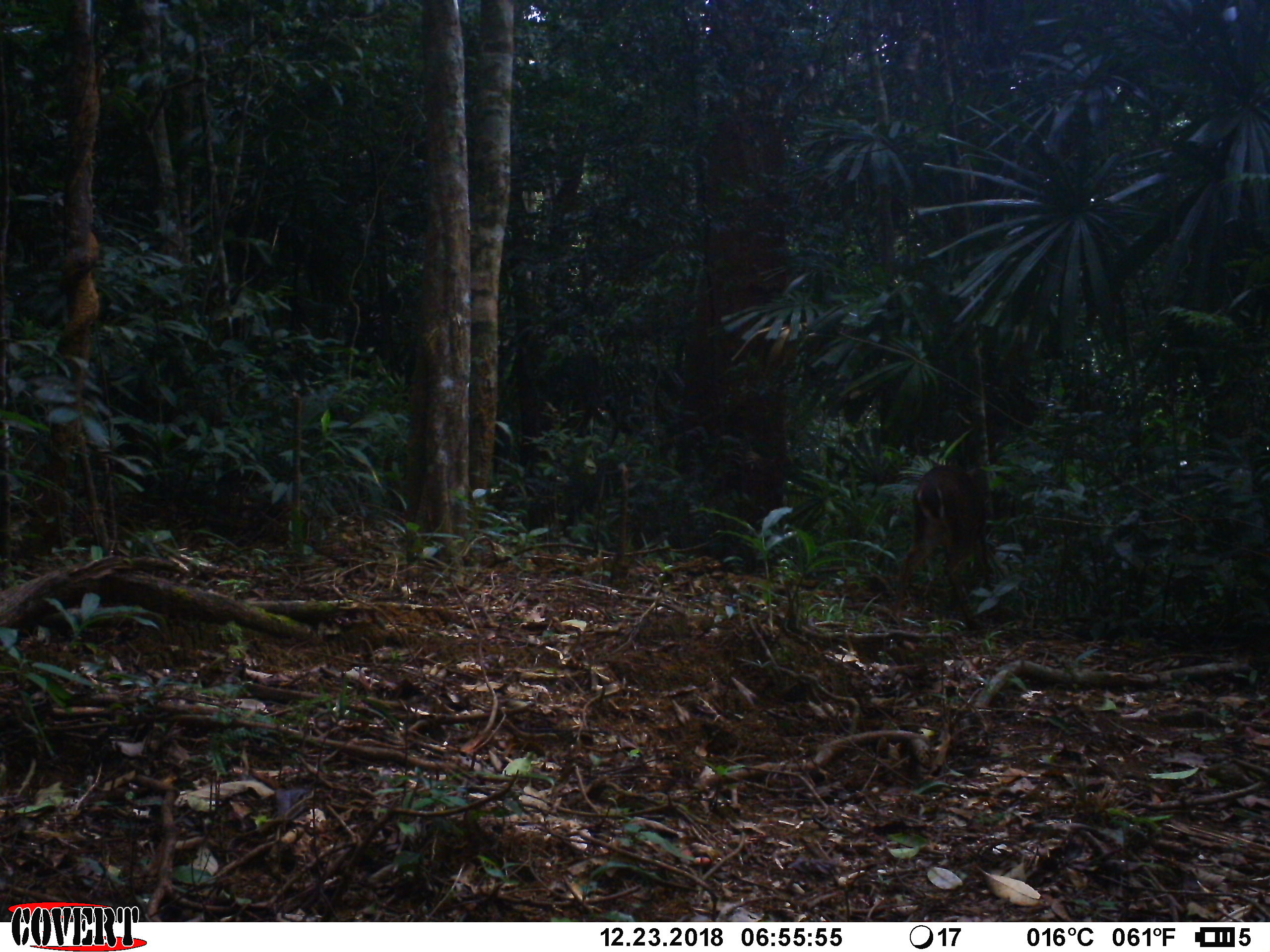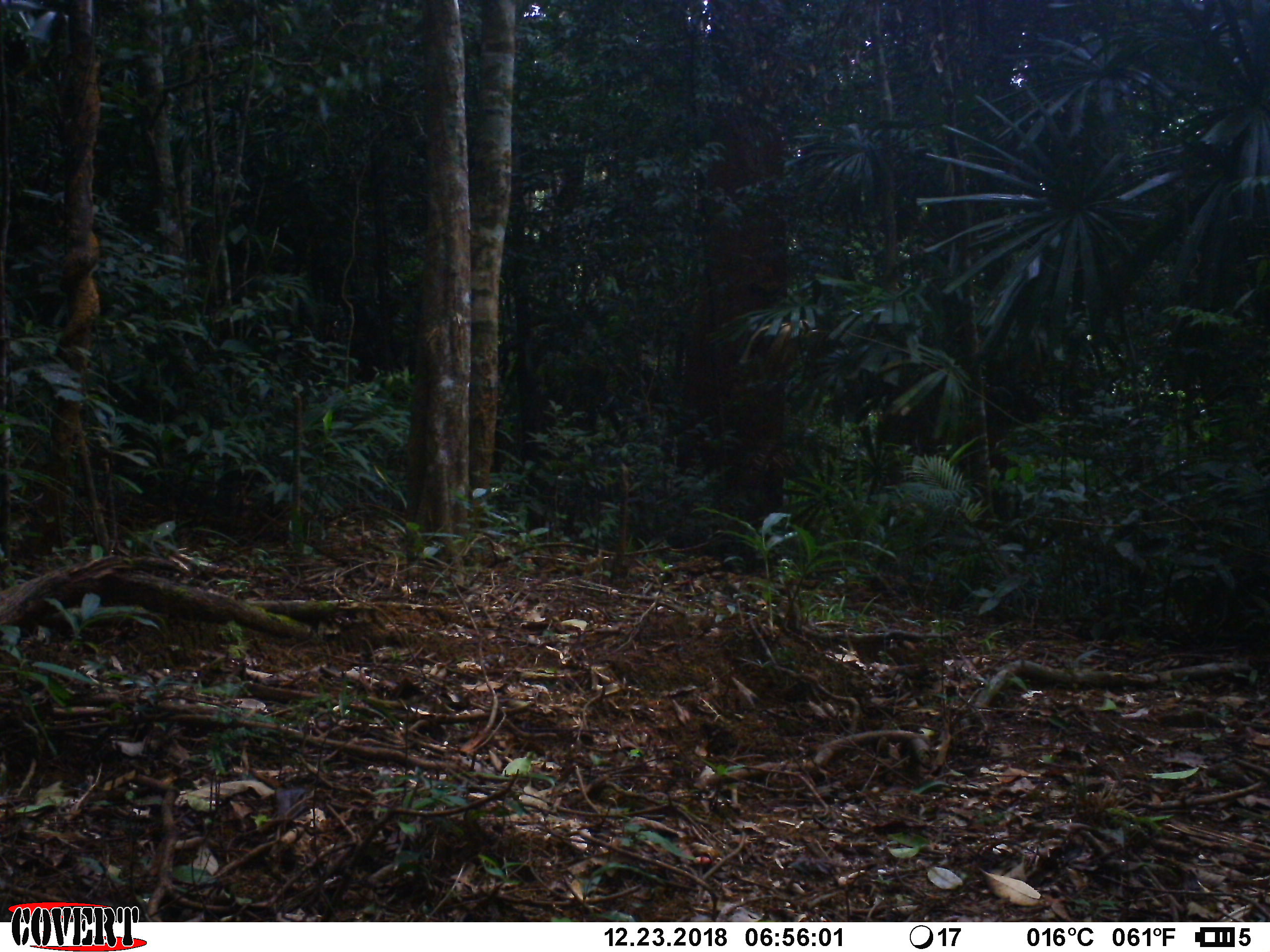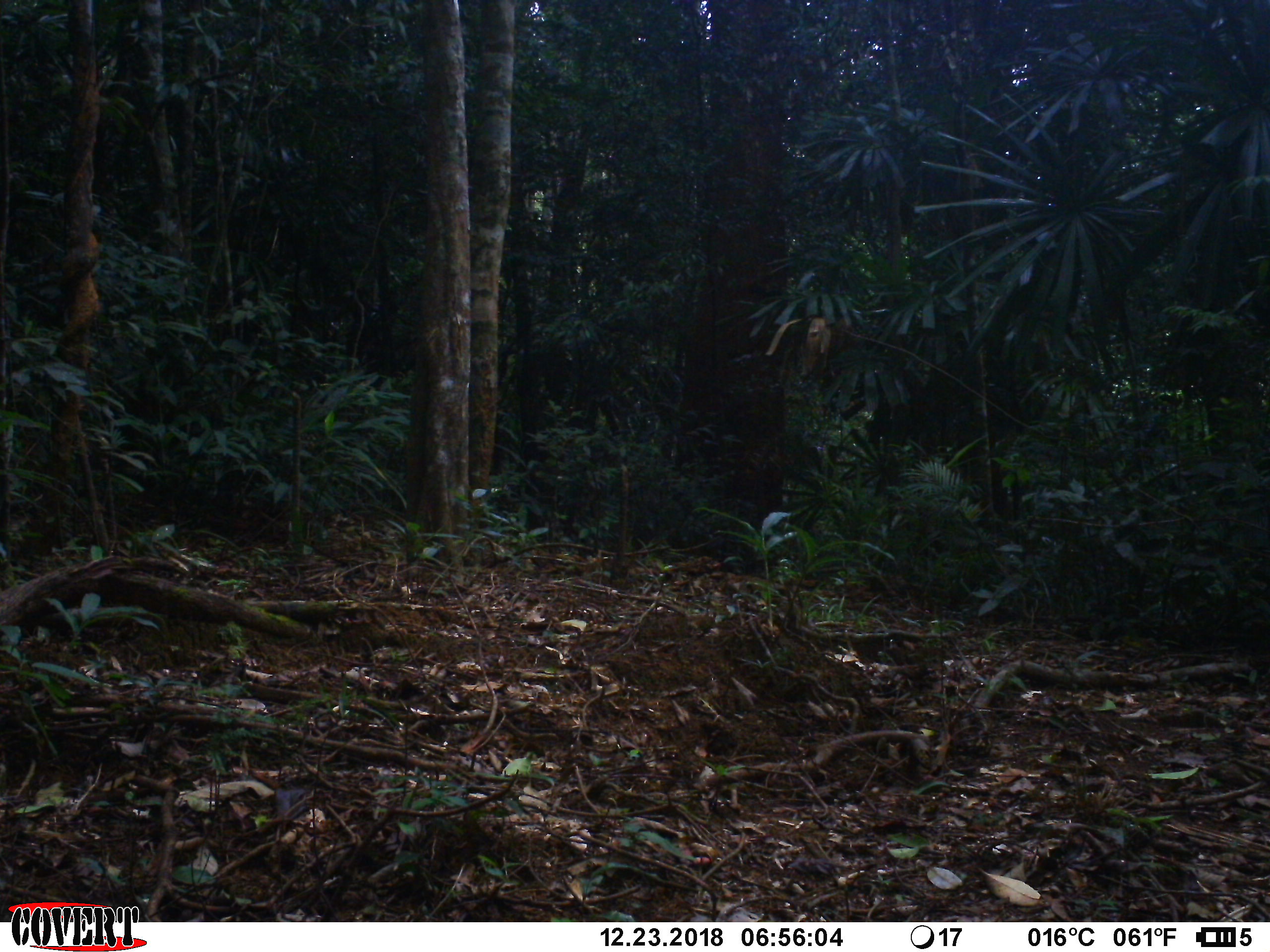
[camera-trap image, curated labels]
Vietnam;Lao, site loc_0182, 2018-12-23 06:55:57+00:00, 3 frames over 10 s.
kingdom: Animalia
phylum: Chordata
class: Mammalia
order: Artiodactyla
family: Cervidae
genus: Muntiacus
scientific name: Muntiacus vuquangensis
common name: large-antlered muntjac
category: large antlered muntjac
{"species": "large antlered muntjac (large-antlered muntjac) (Muntiacus vuquangensis)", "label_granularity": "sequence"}